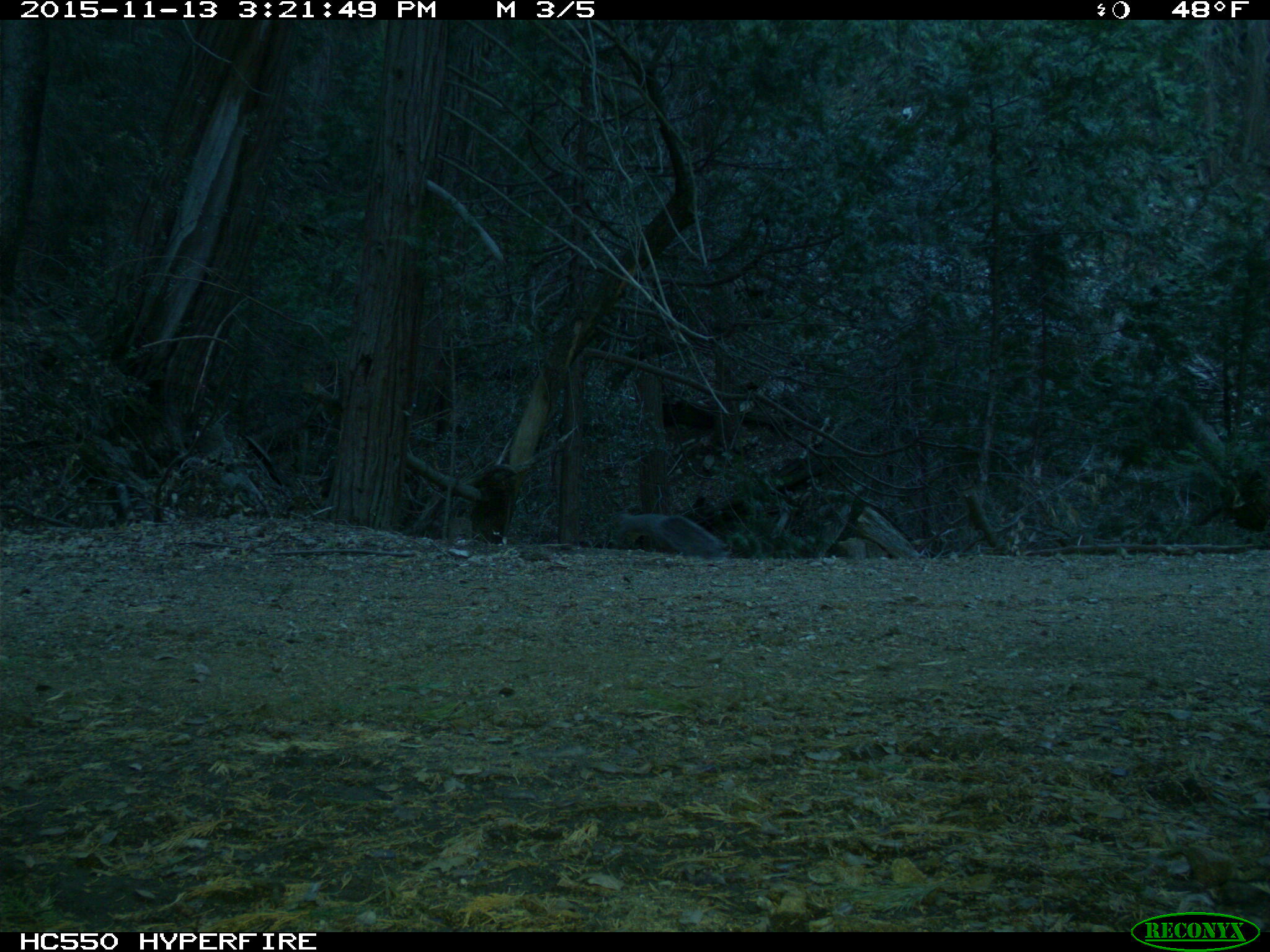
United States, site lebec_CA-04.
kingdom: Animalia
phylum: Chordata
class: Mammalia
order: Rodentia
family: Sciuridae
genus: Sciurus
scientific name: Sciurus carolinensis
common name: eastern gray squirrel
Sciurus carolinensis (eastern gray squirrel).